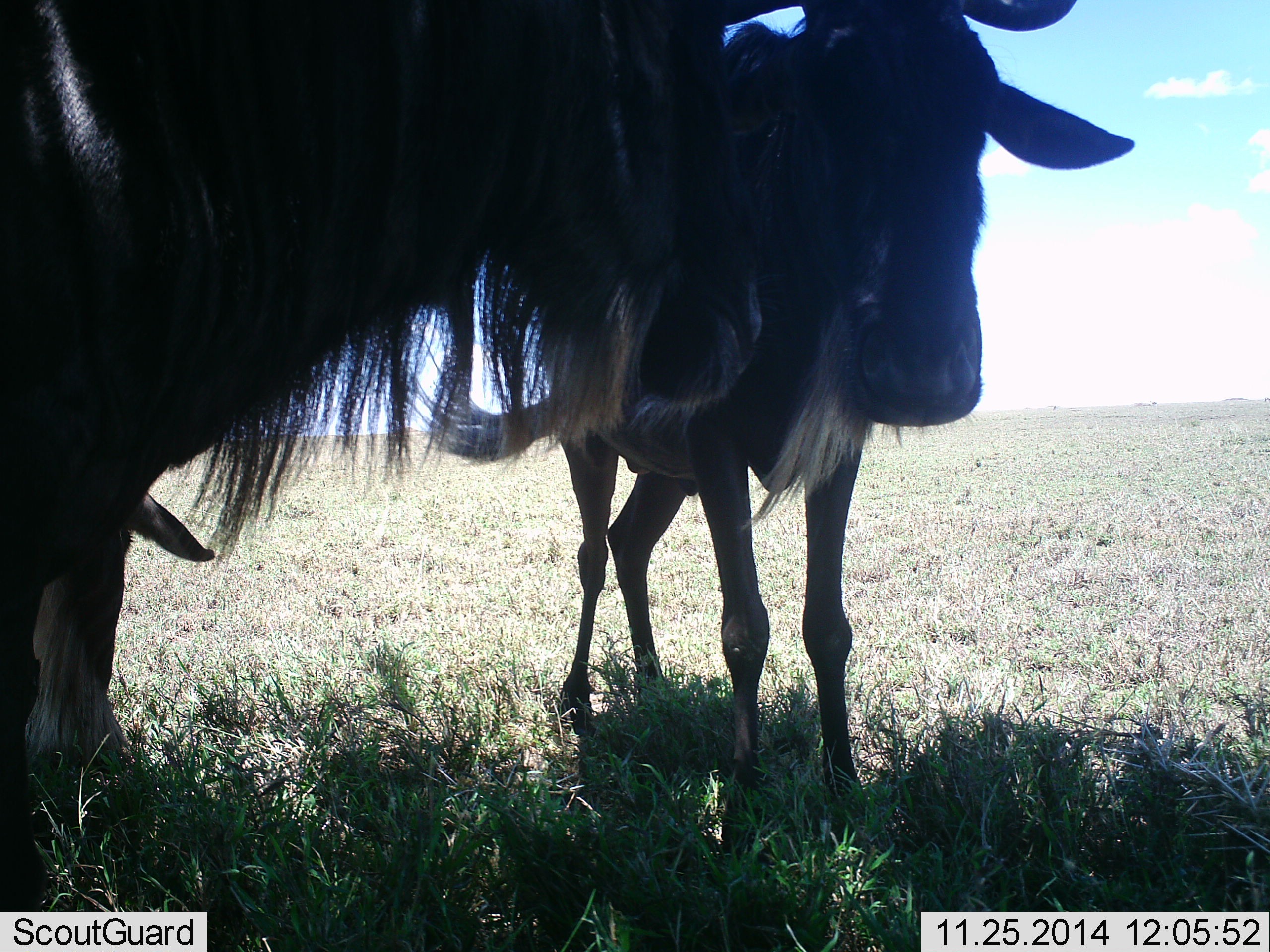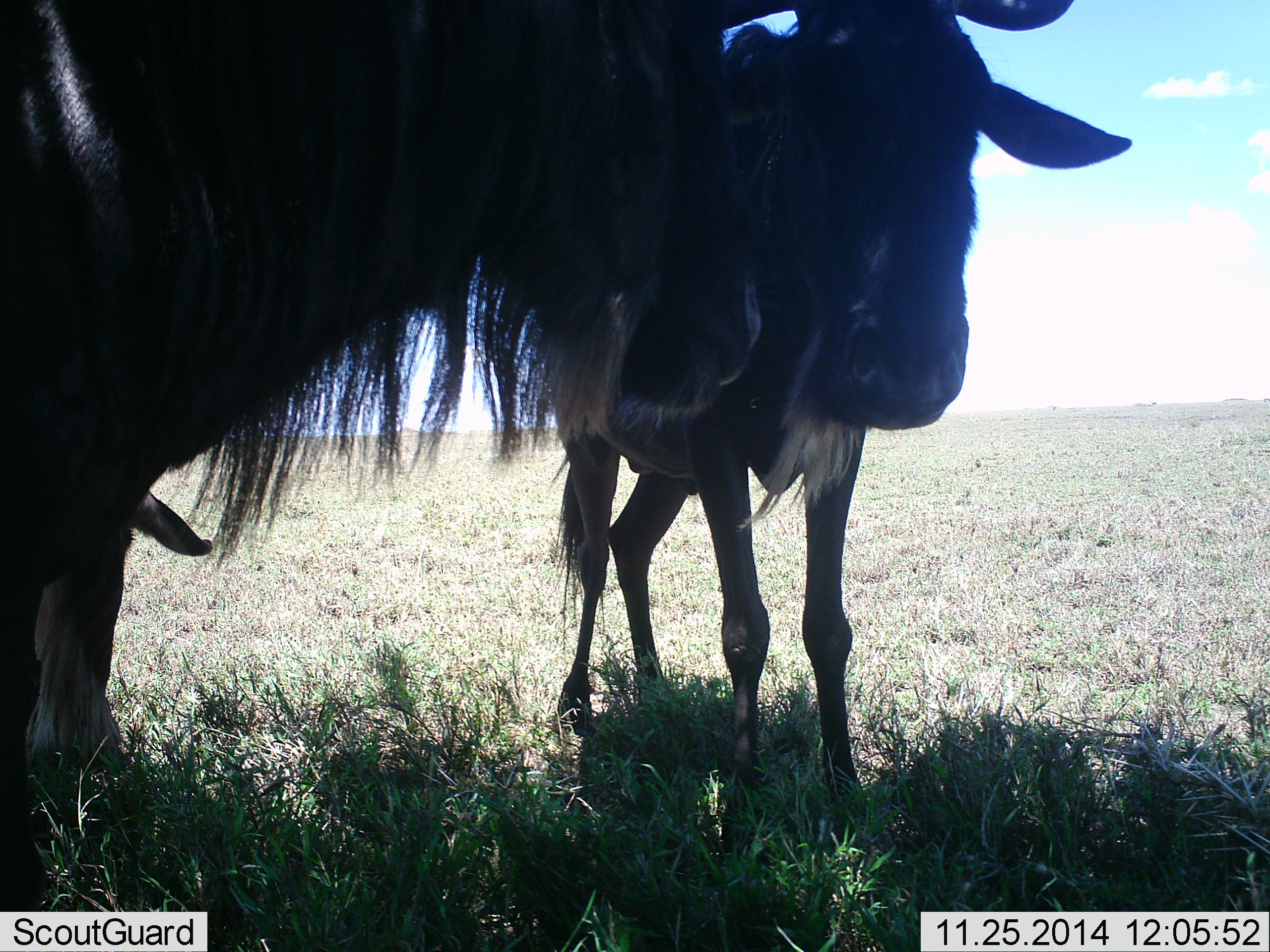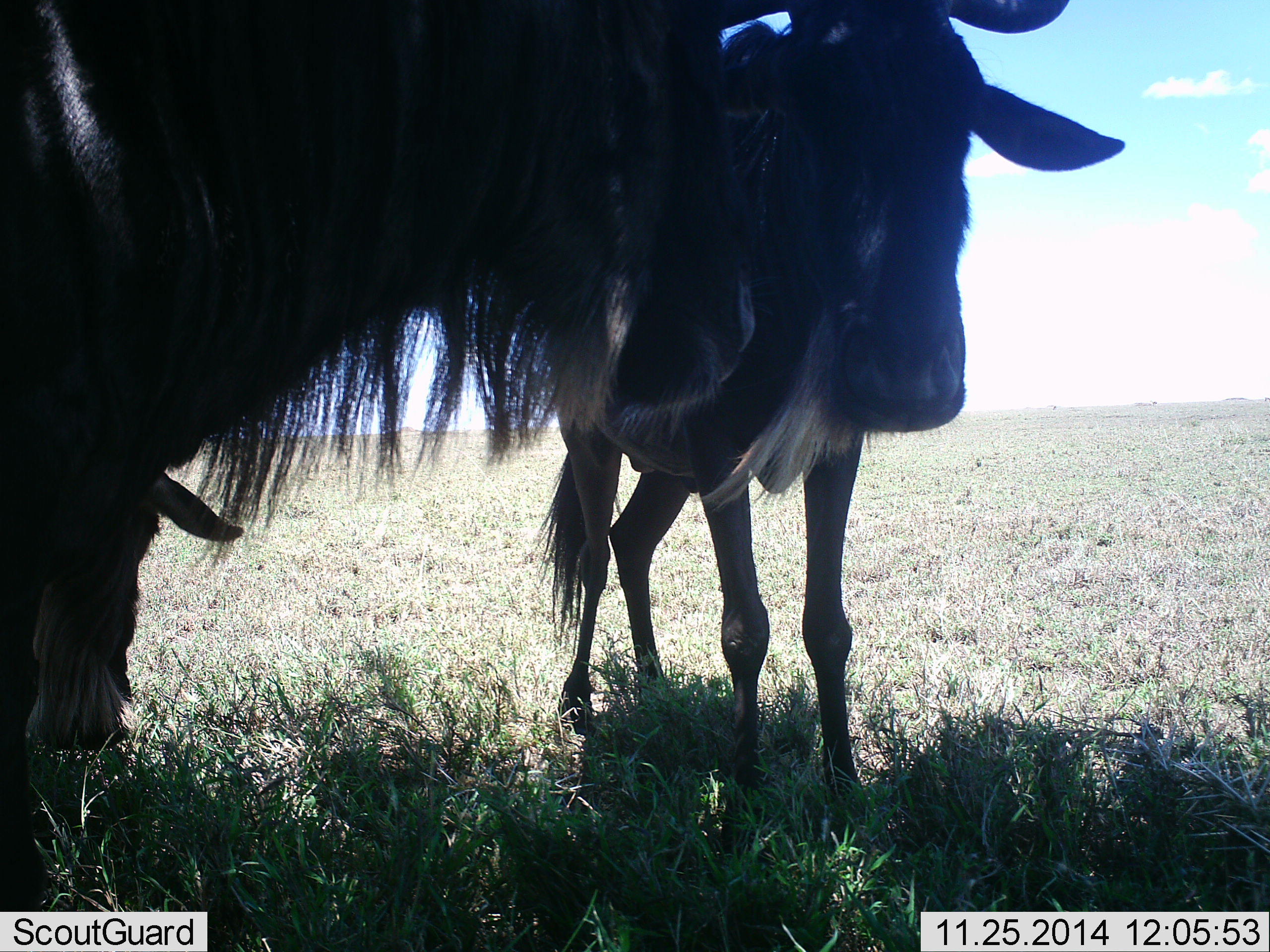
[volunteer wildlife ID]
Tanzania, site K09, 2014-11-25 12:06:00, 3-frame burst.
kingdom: Animalia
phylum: Chordata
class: Mammalia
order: Artiodactyla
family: Bovidae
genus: Connochaetes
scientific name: Connochaetes taurinus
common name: blue wildebeest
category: wildebeest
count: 3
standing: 90%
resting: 20%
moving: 0%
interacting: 0%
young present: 10%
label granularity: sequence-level